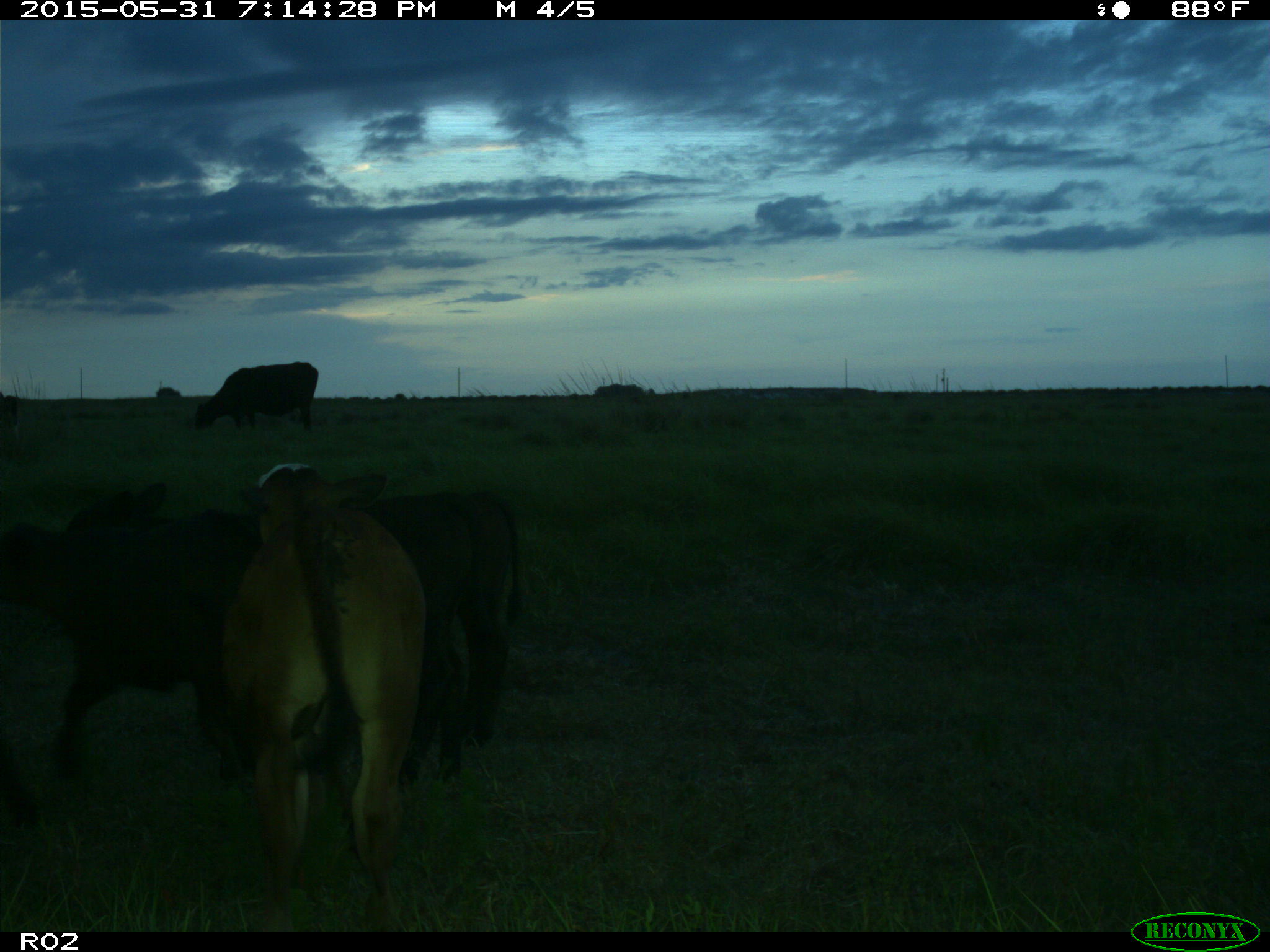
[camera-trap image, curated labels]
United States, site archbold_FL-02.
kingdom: Animalia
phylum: Chordata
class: Mammalia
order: Artiodactyla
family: Bovidae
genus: Bos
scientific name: Bos taurus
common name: domestic cow